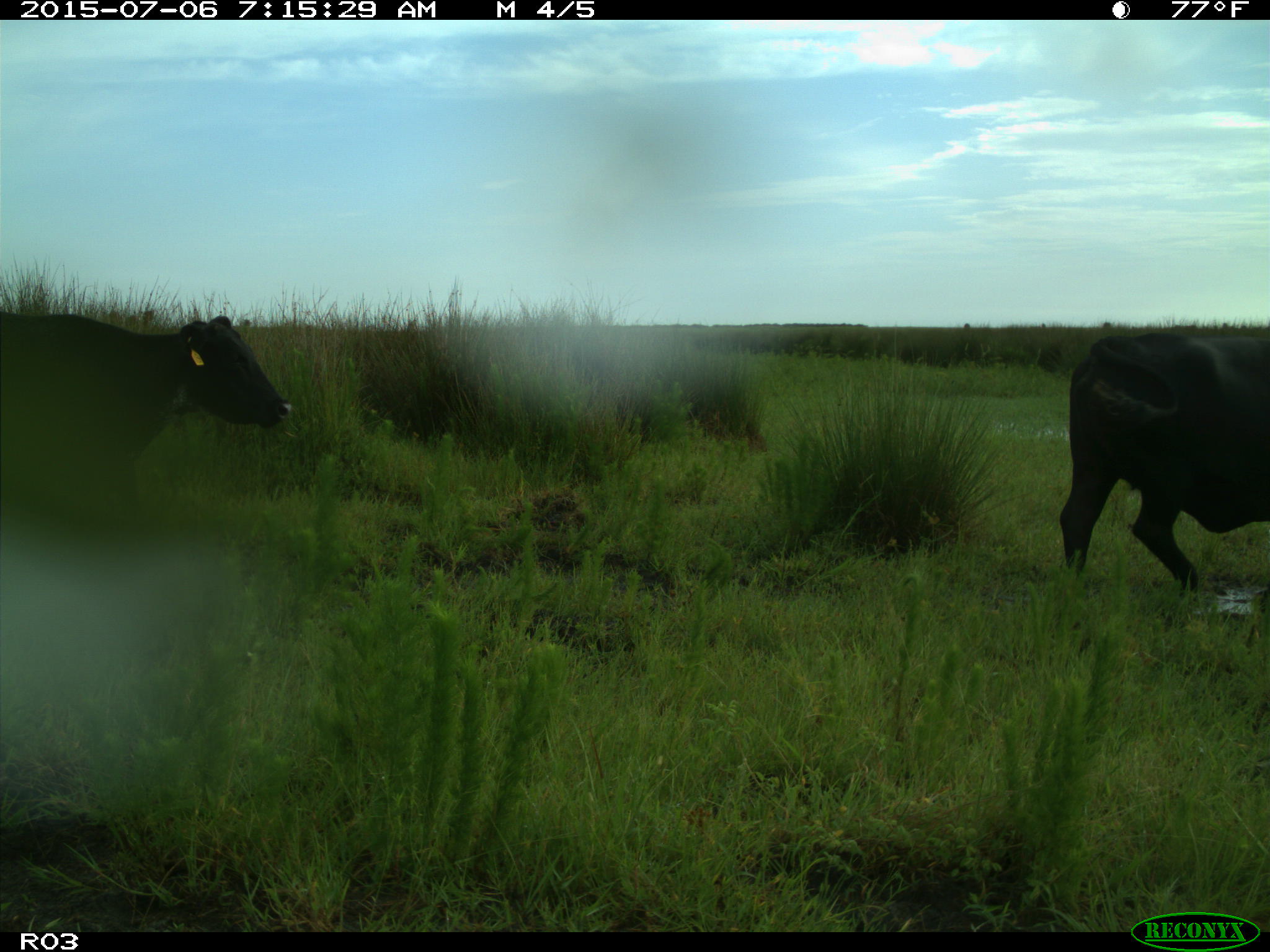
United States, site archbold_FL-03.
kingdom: Animalia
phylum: Chordata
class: Mammalia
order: Artiodactyla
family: Bovidae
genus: Bos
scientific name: Bos taurus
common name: domestic cow